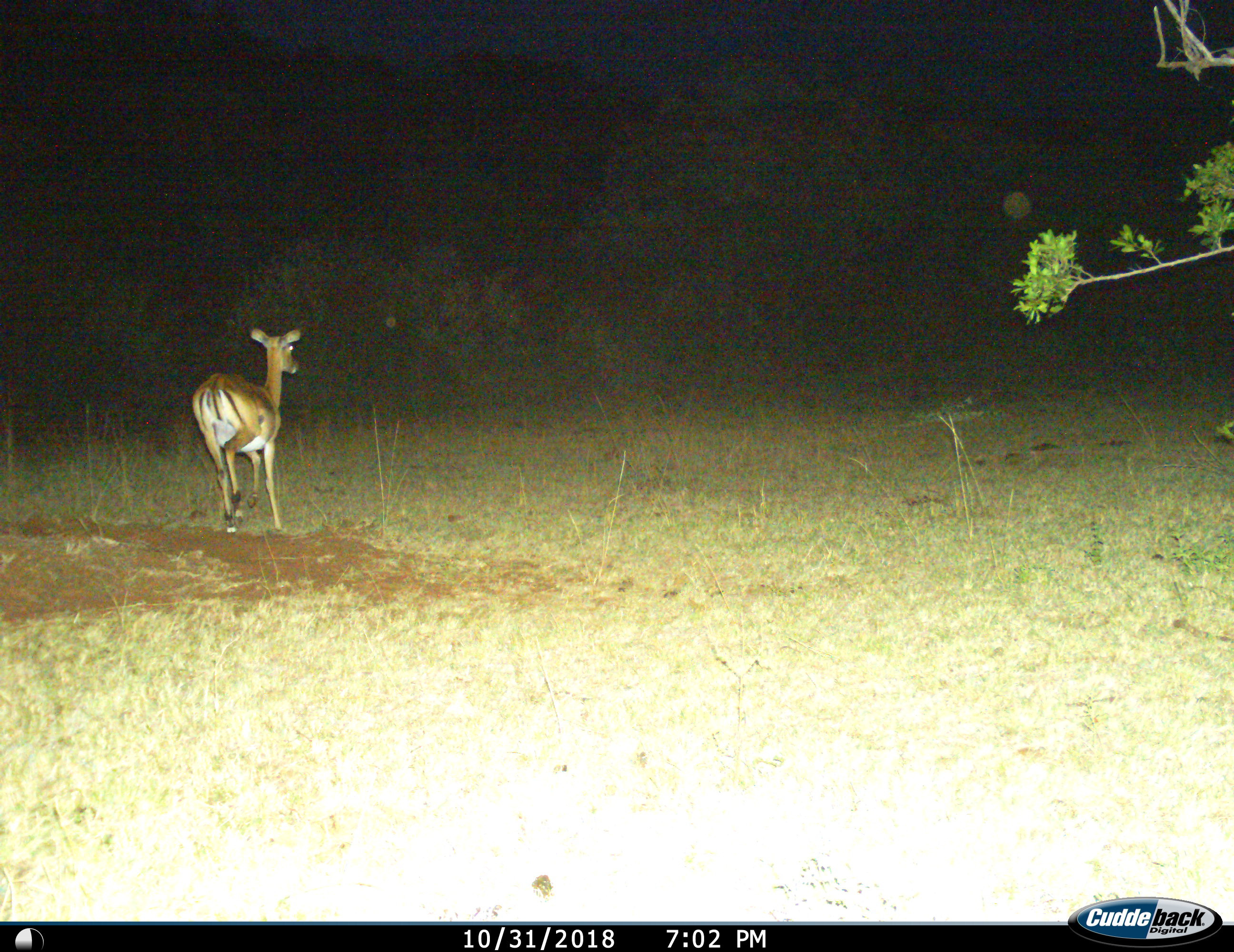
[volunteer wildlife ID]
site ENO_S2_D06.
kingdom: Animalia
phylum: Chordata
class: Mammalia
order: Artiodactyla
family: Bovidae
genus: Aepyceros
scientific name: Aepyceros melampus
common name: impala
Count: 1.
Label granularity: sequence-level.